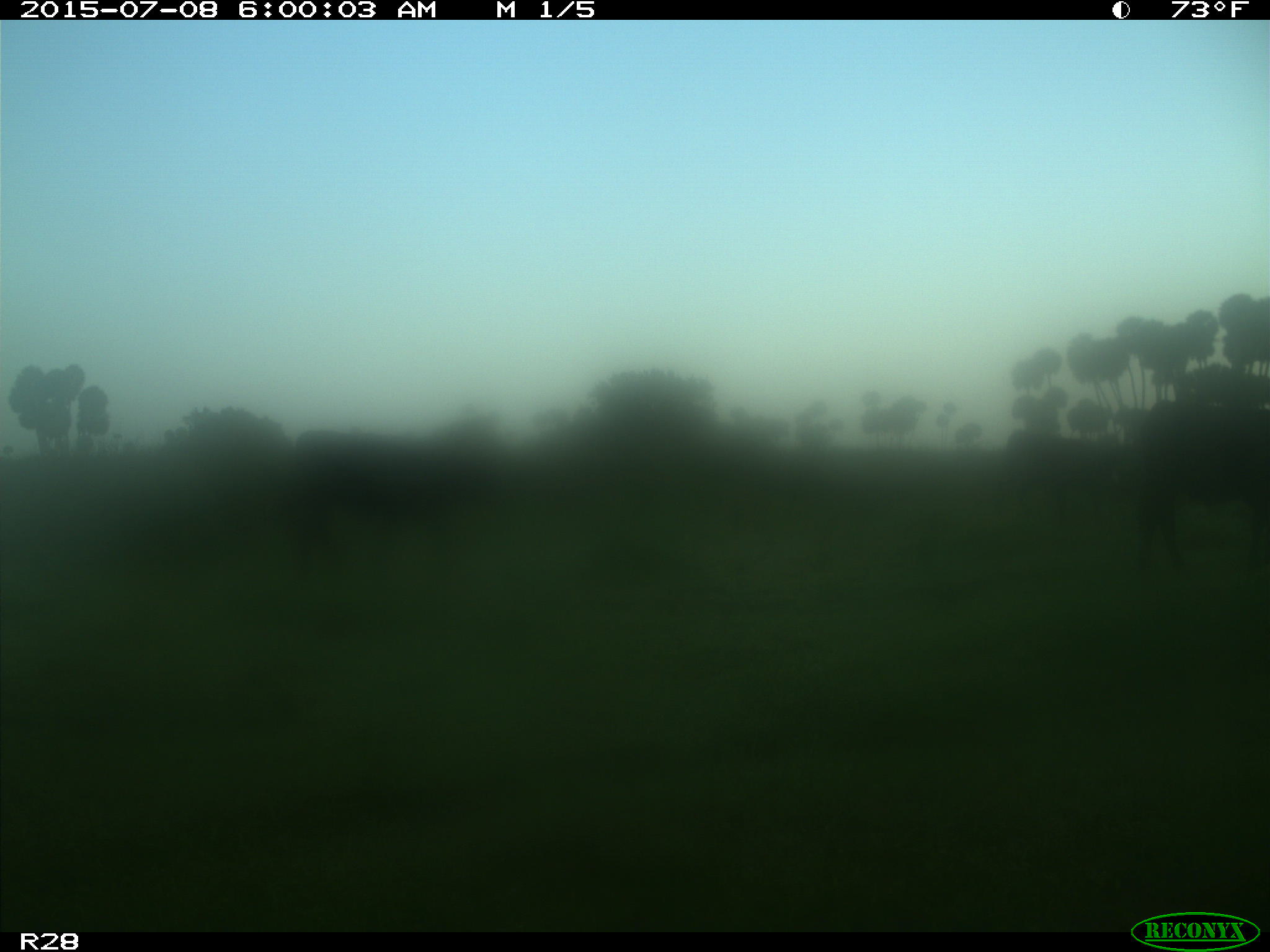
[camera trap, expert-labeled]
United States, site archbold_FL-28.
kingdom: Animalia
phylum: Chordata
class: Mammalia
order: Artiodactyla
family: Bovidae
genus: Bos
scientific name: Bos taurus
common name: domestic cow